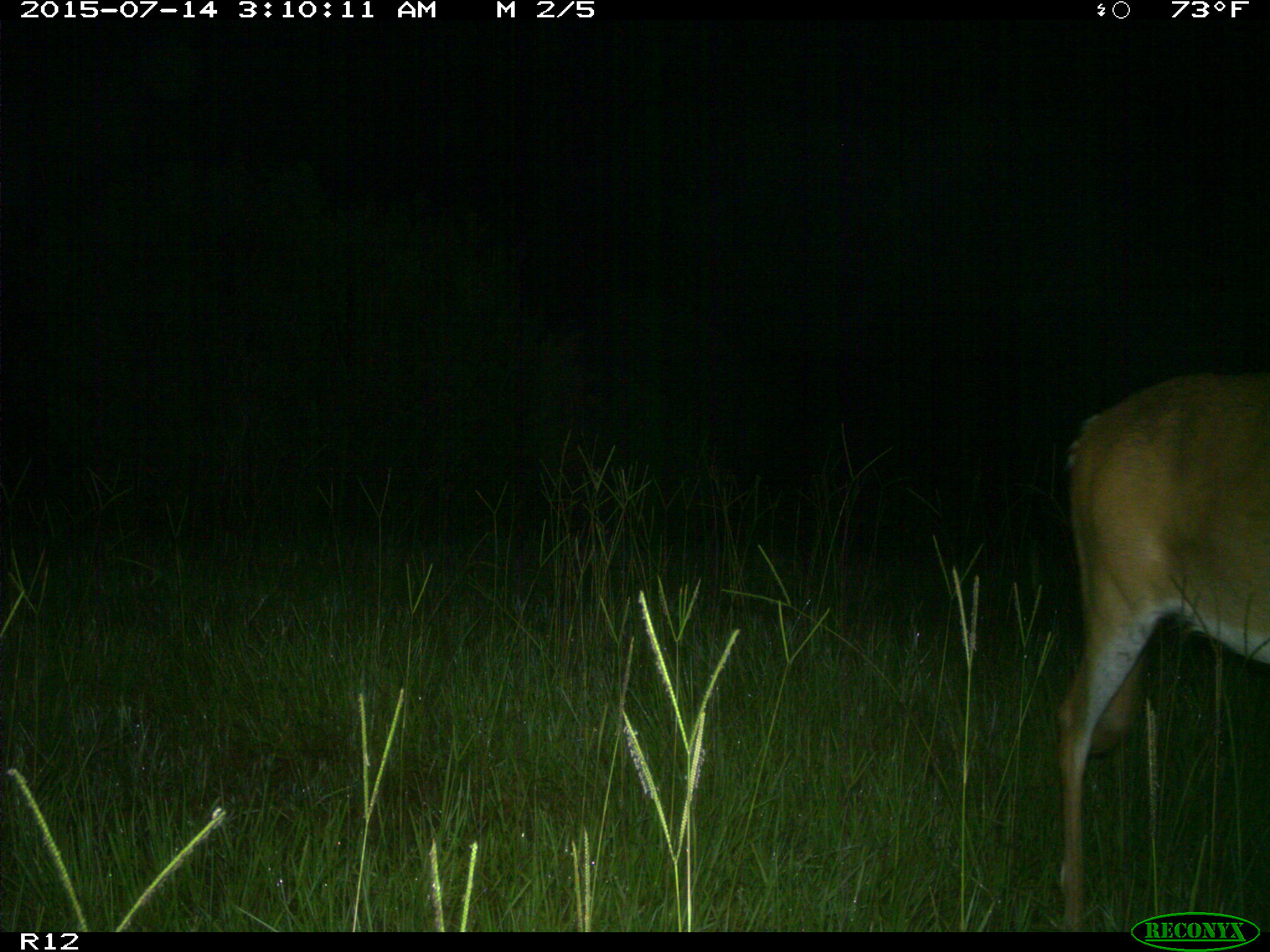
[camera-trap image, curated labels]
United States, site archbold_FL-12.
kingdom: Animalia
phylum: Chordata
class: Mammalia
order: Artiodactyla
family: Cervidae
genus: Odocoileus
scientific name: Odocoileus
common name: deer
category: unidentified deer